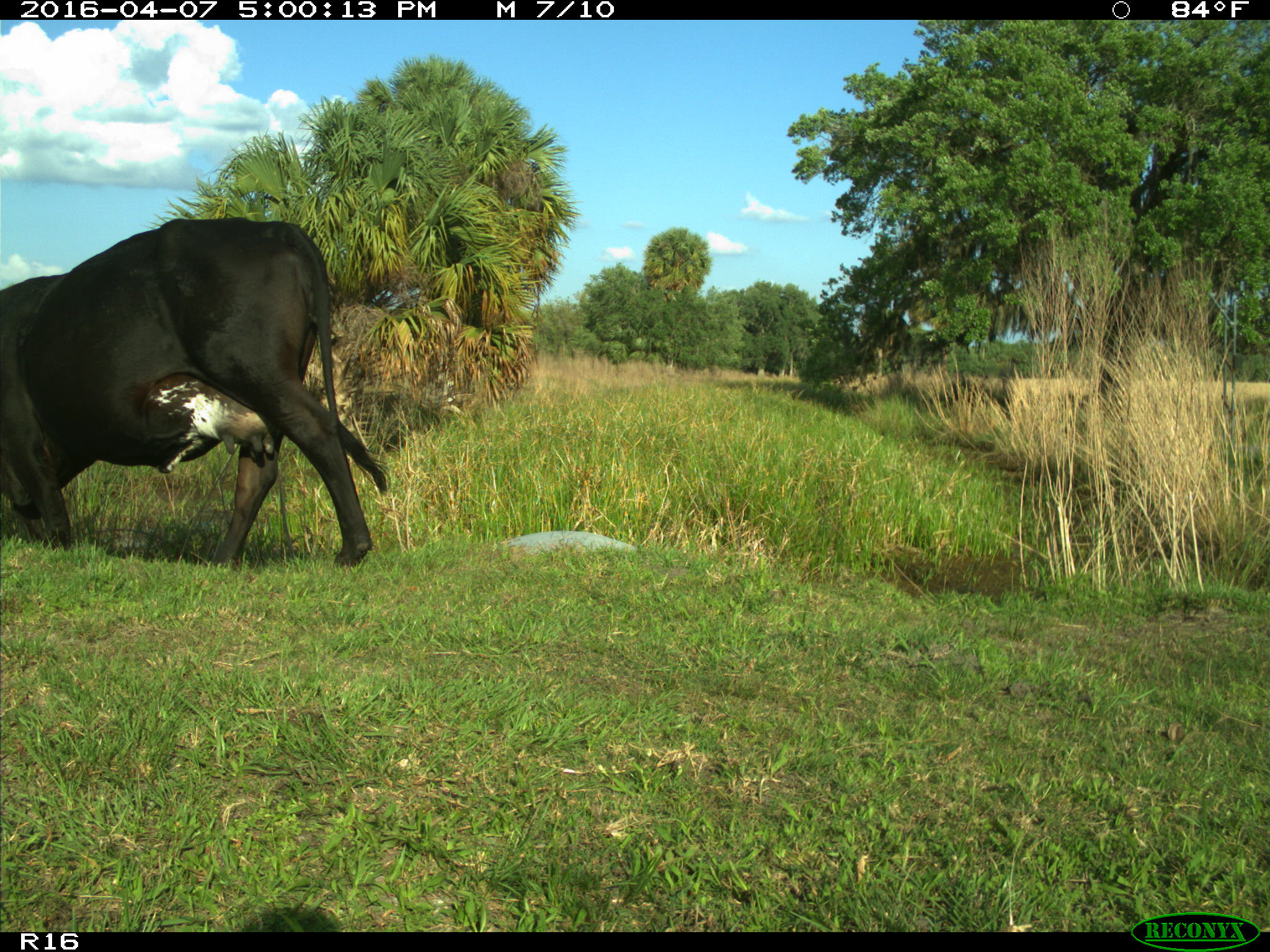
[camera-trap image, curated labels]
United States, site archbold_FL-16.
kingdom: Animalia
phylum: Chordata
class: Mammalia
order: Artiodactyla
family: Bovidae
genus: Bos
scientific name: Bos taurus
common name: domestic cow